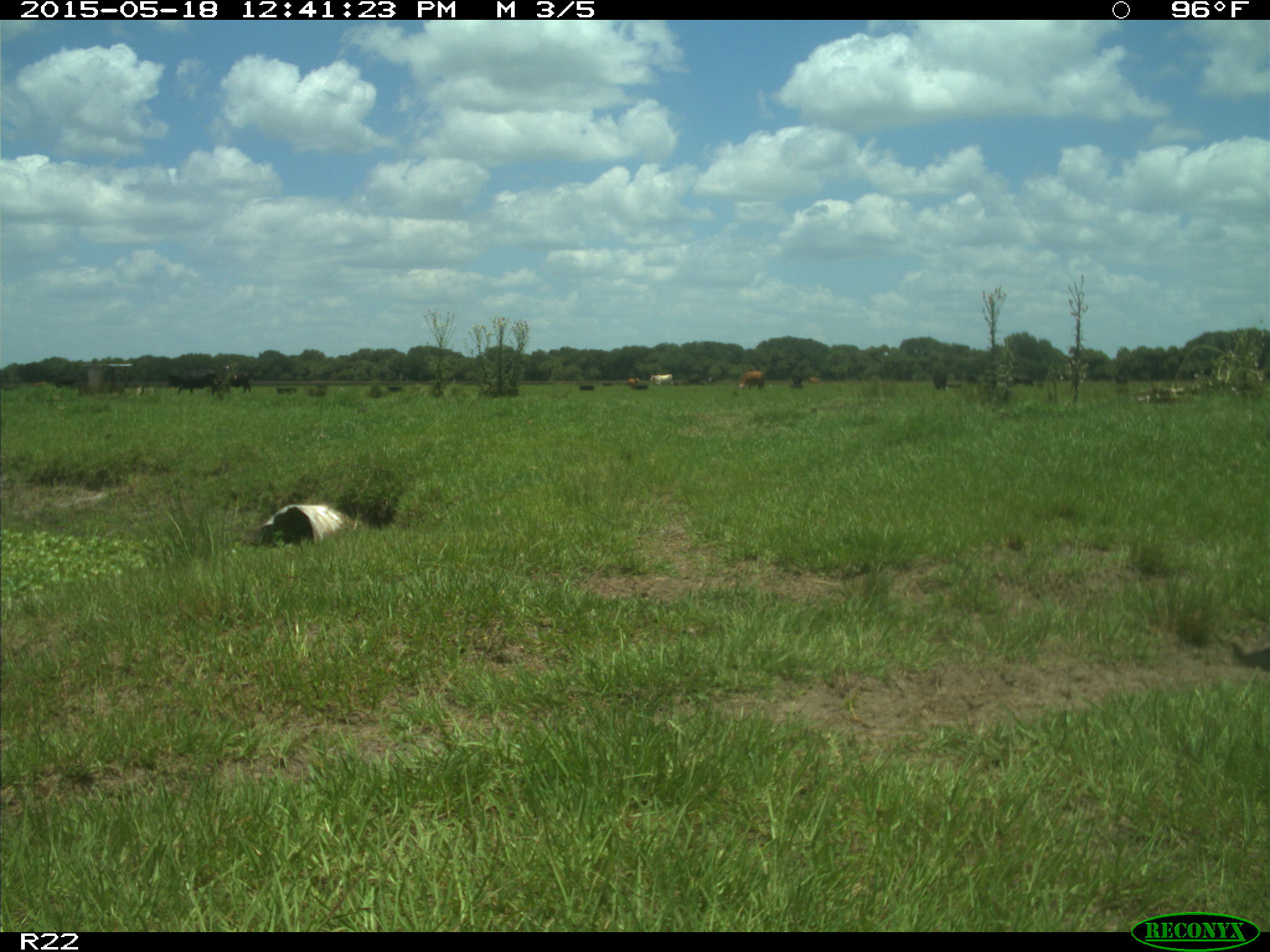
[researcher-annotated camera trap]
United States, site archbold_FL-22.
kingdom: Animalia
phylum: Chordata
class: Mammalia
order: Artiodactyla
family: Bovidae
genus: Bos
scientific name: Bos taurus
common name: domestic cow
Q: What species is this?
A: Bos taurus (domestic cow).